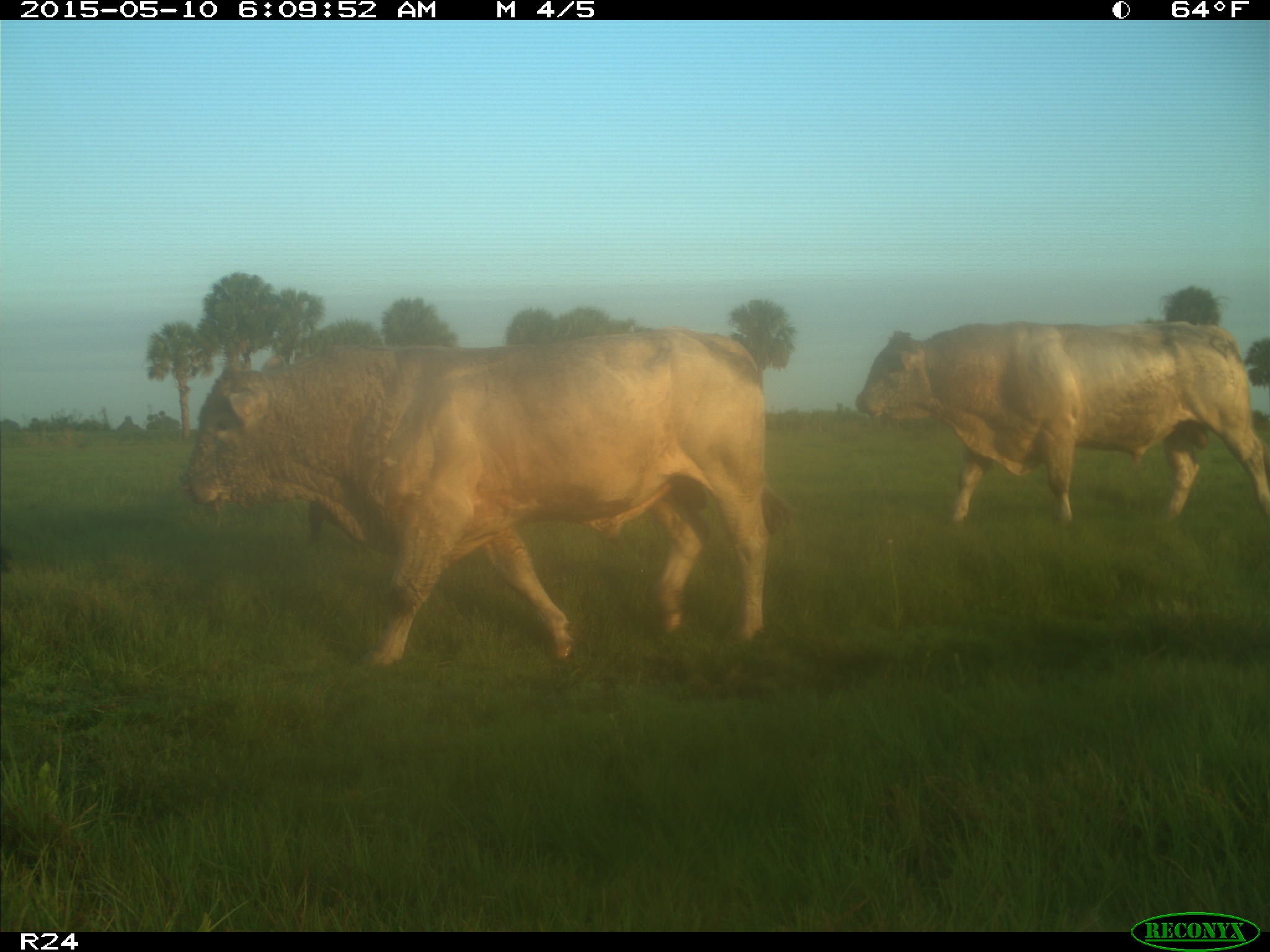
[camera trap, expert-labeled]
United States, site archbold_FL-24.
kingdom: Animalia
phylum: Chordata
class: Mammalia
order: Artiodactyla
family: Bovidae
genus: Bos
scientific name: Bos taurus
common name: domestic cow